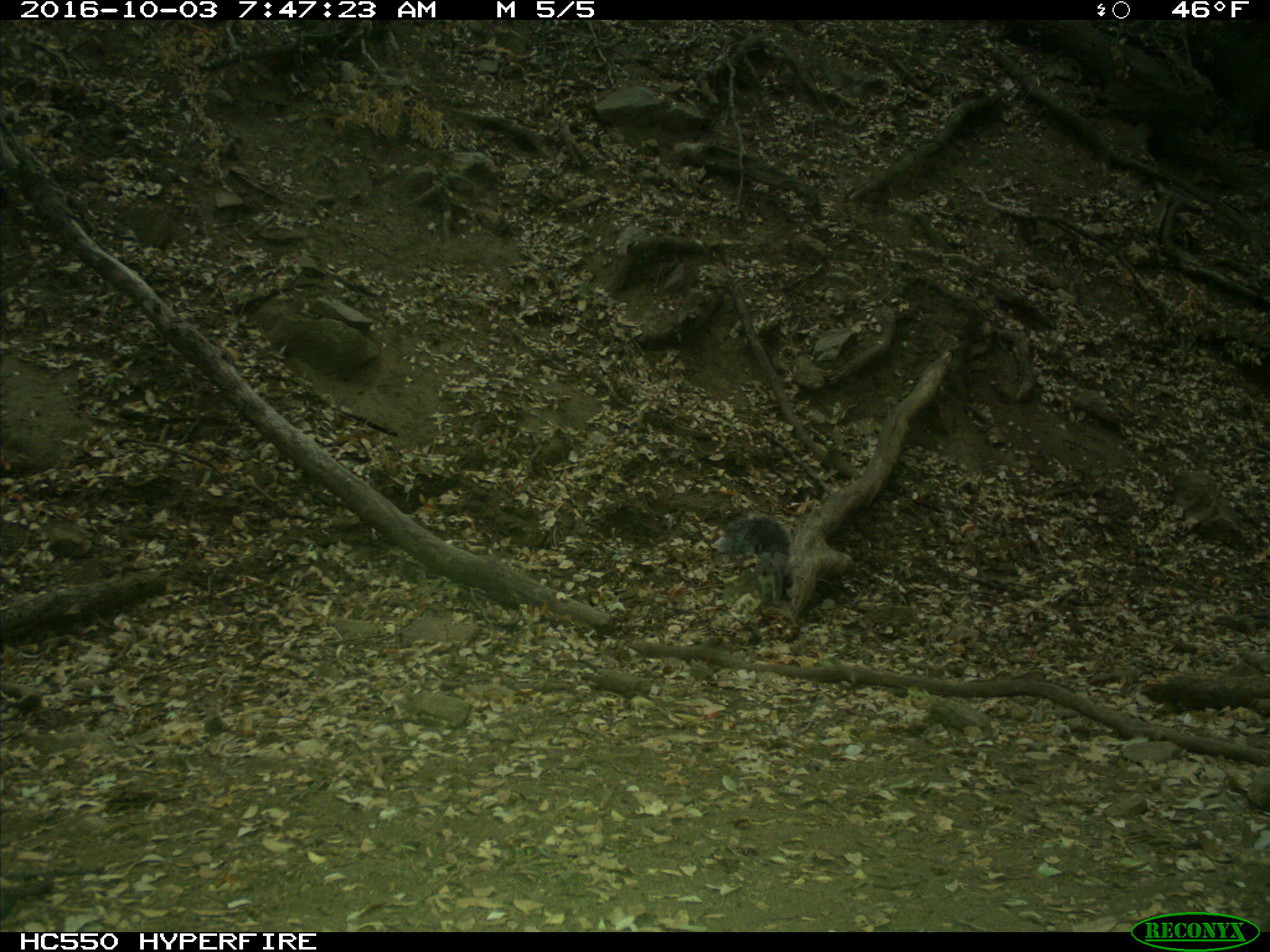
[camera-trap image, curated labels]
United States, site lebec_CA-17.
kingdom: Animalia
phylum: Chordata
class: Mammalia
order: Rodentia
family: Sciuridae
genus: Sciurus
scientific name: Sciurus carolinensis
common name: eastern gray squirrel